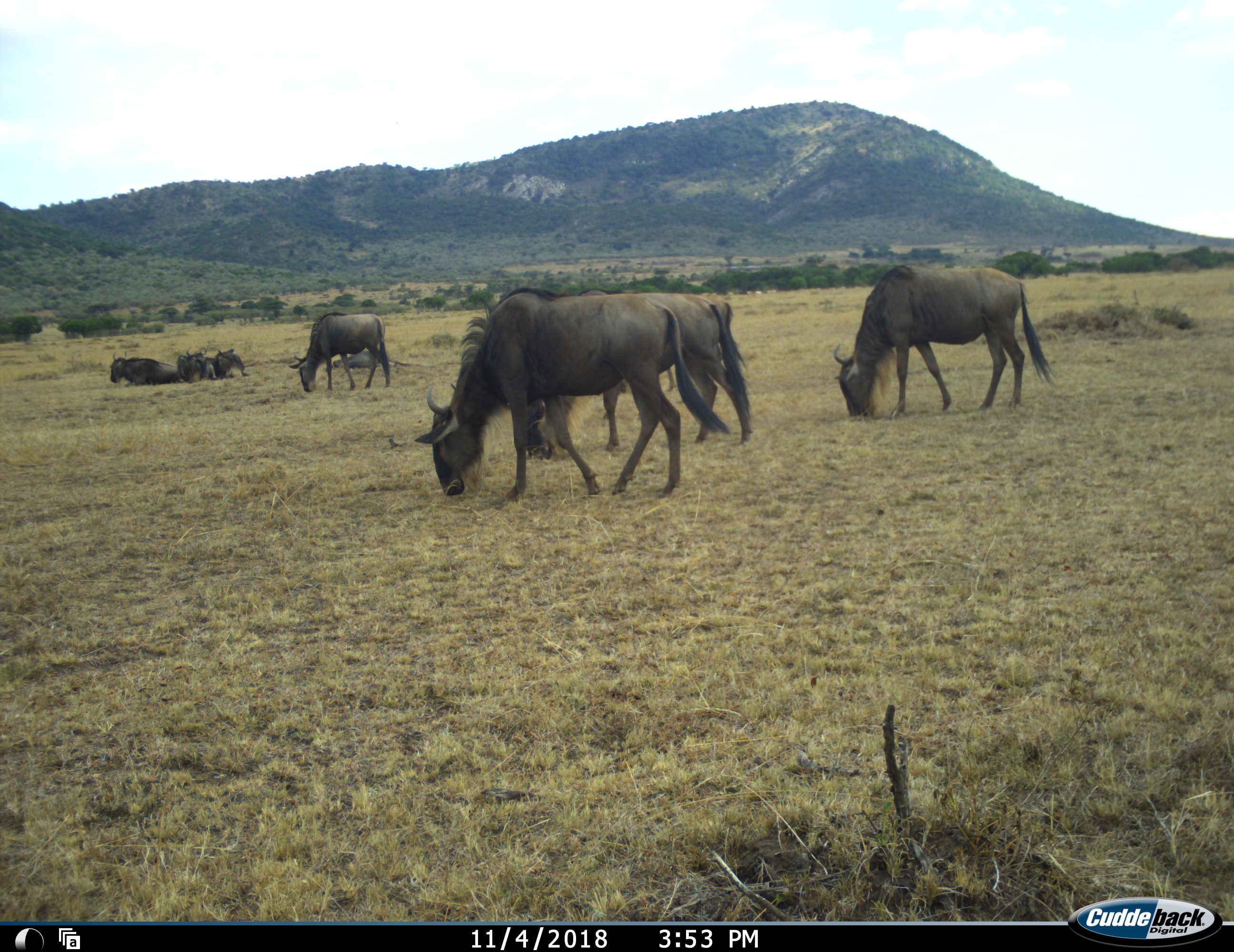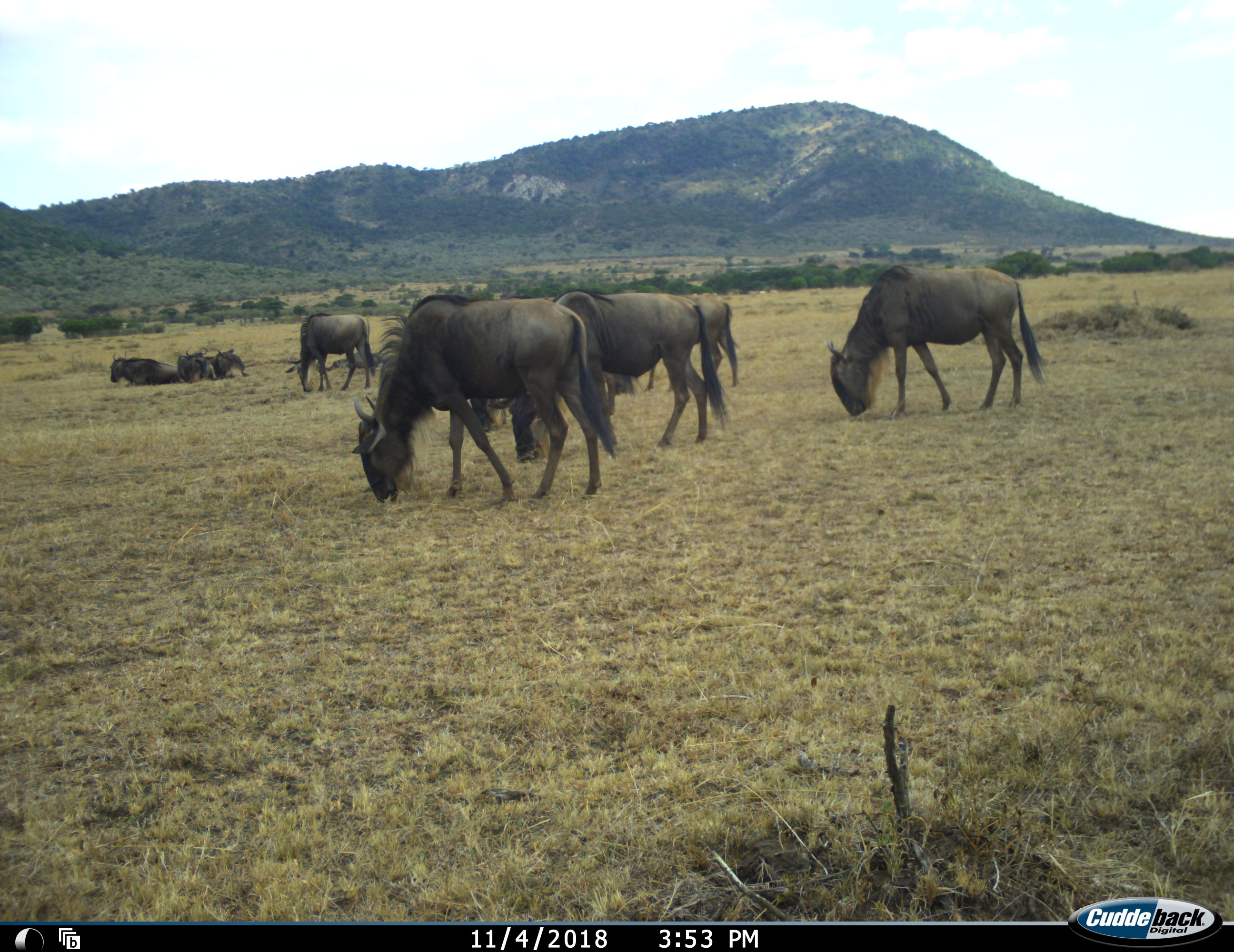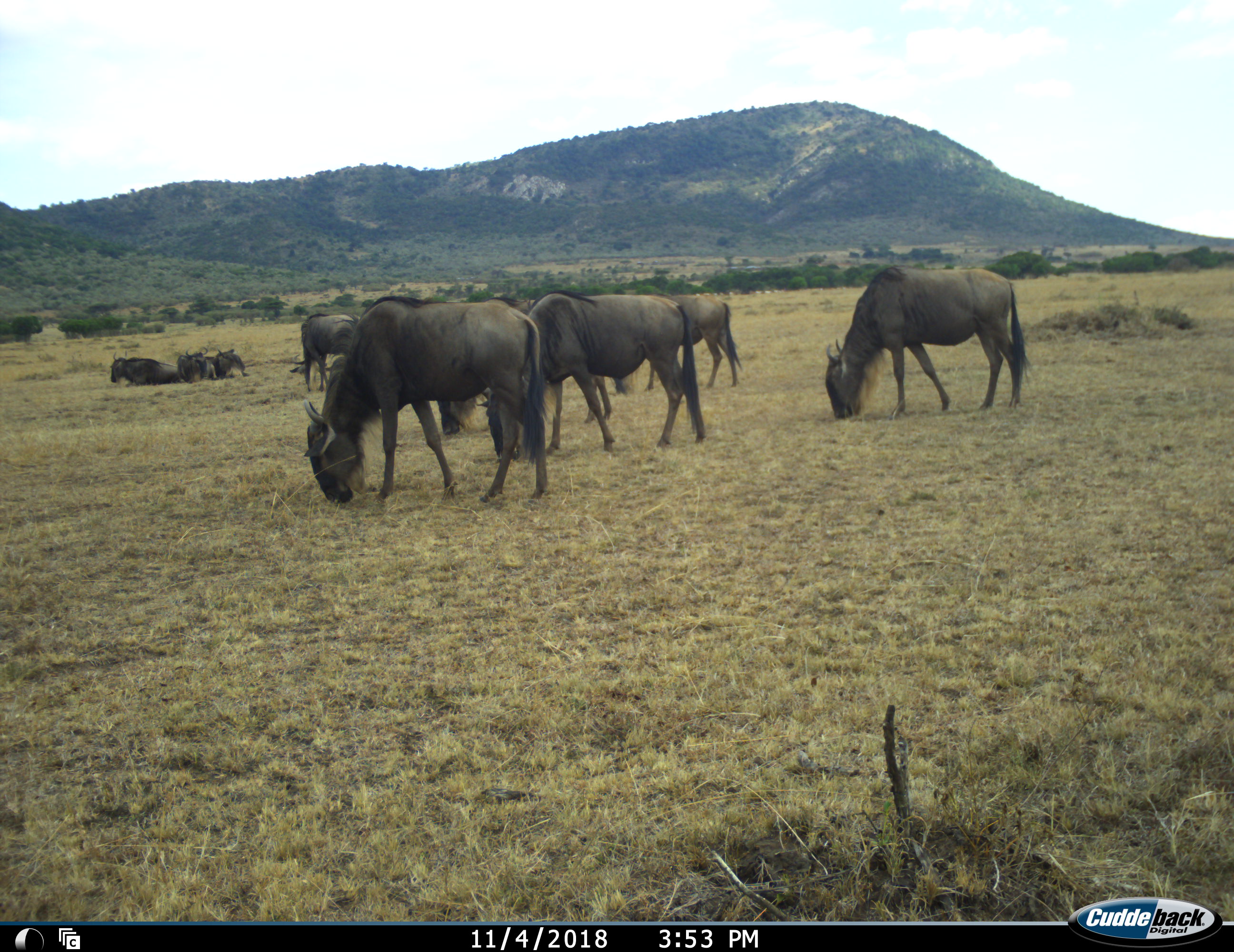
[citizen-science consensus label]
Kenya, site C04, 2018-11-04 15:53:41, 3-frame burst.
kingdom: Animalia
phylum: Chordata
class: Mammalia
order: Artiodactyla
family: Bovidae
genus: Connochaetes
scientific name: Connochaetes taurinus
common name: common wildebeest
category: wildebeest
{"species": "wildebeest (common wildebeest) (Connochaetes taurinus)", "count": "9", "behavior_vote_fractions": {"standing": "55%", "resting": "91%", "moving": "55%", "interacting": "18%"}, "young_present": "27%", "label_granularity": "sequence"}